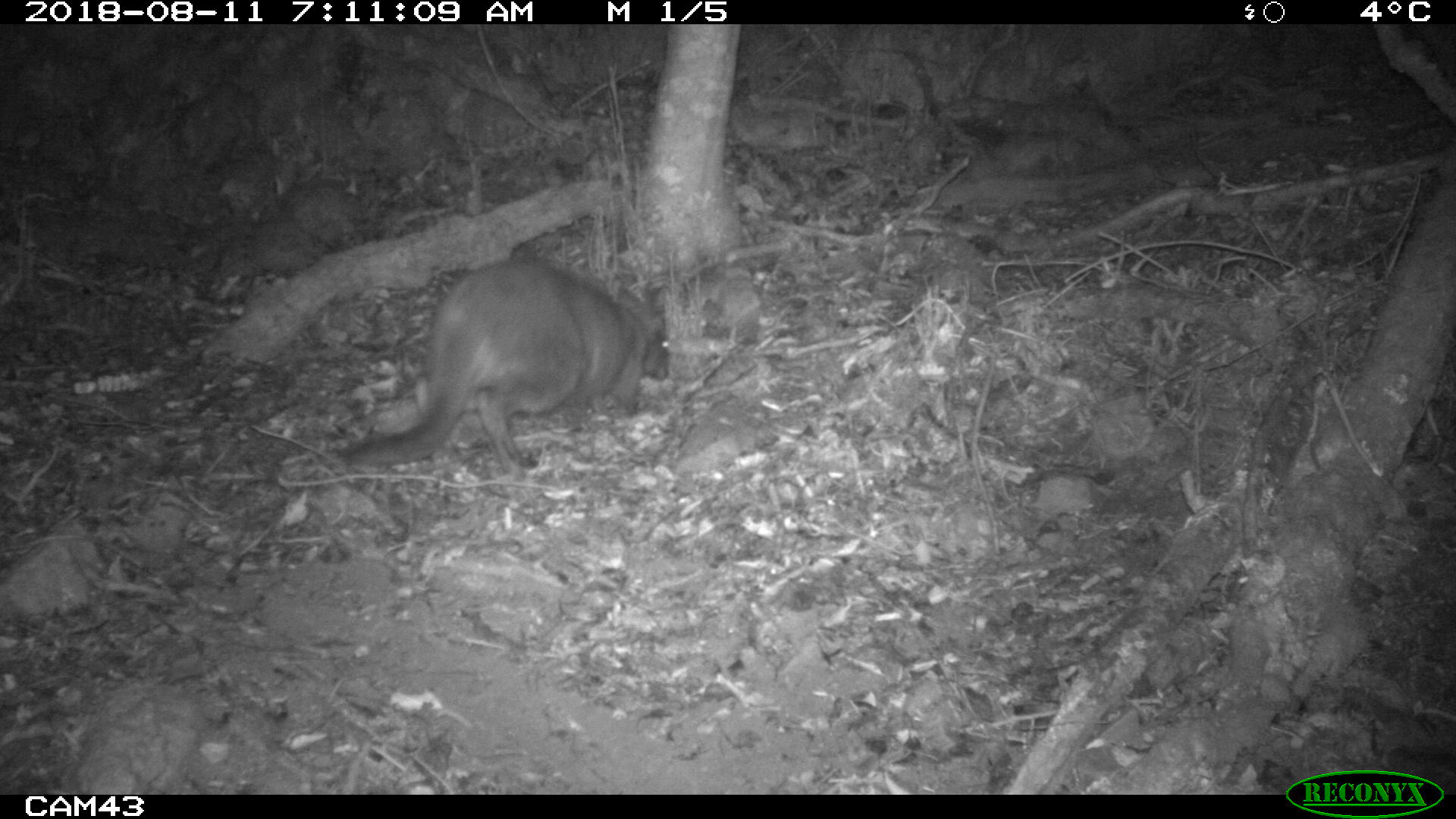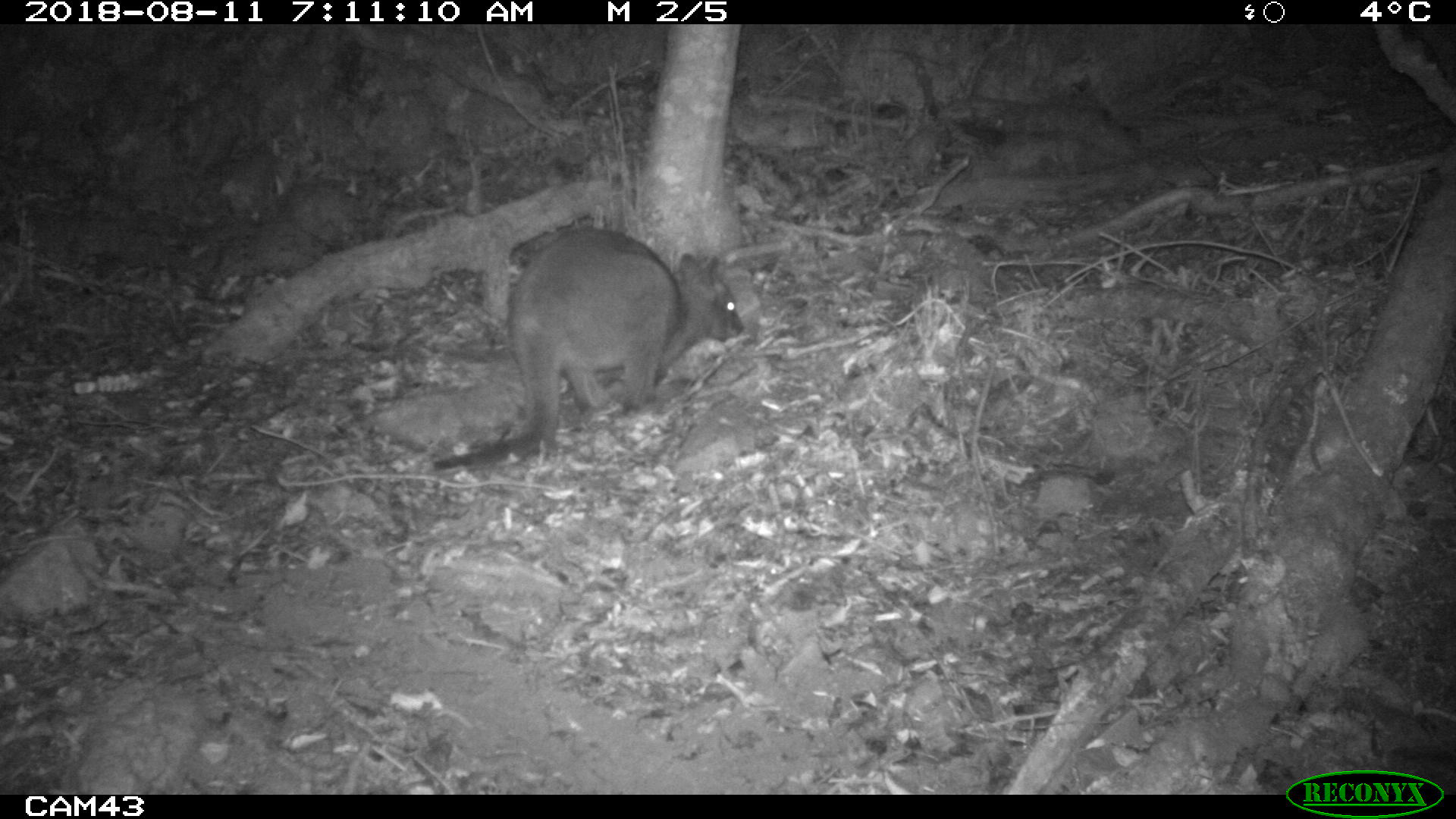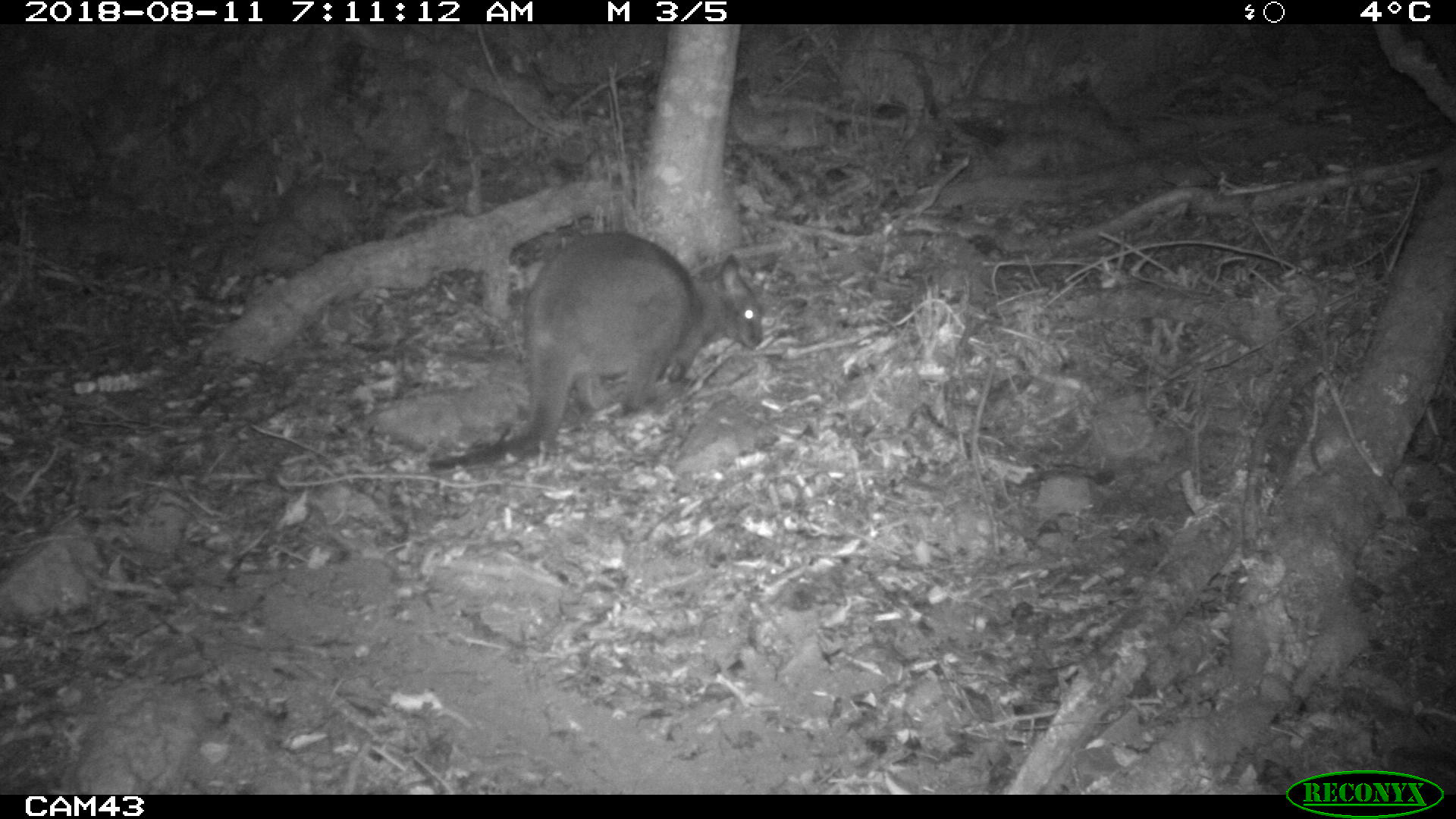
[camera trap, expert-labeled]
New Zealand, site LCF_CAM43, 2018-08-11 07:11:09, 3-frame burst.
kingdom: Animalia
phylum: Chordata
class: Mammalia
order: Diprotodontia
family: Macropodidae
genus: Notamacropus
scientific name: Notamacropus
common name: wallaby